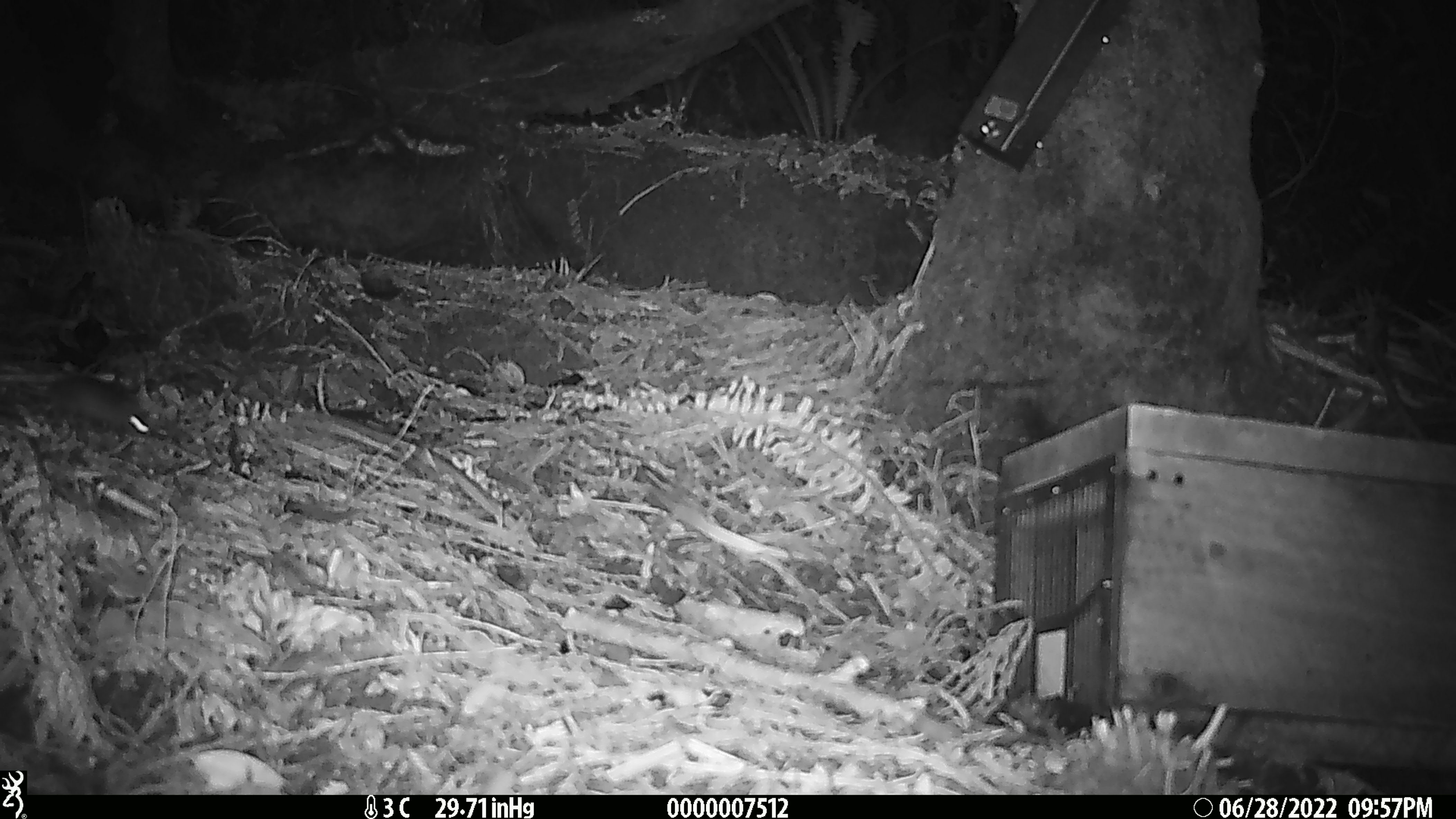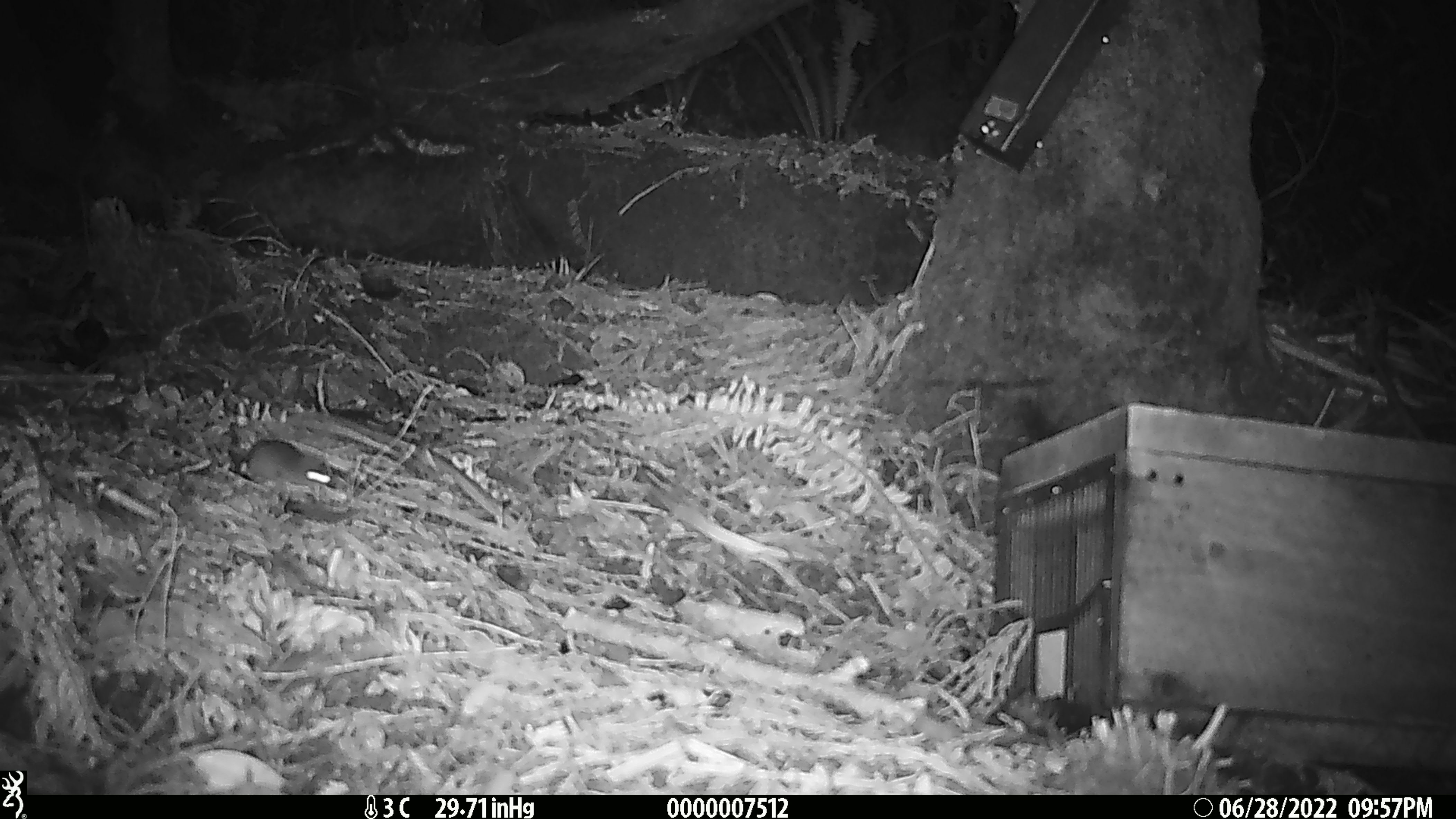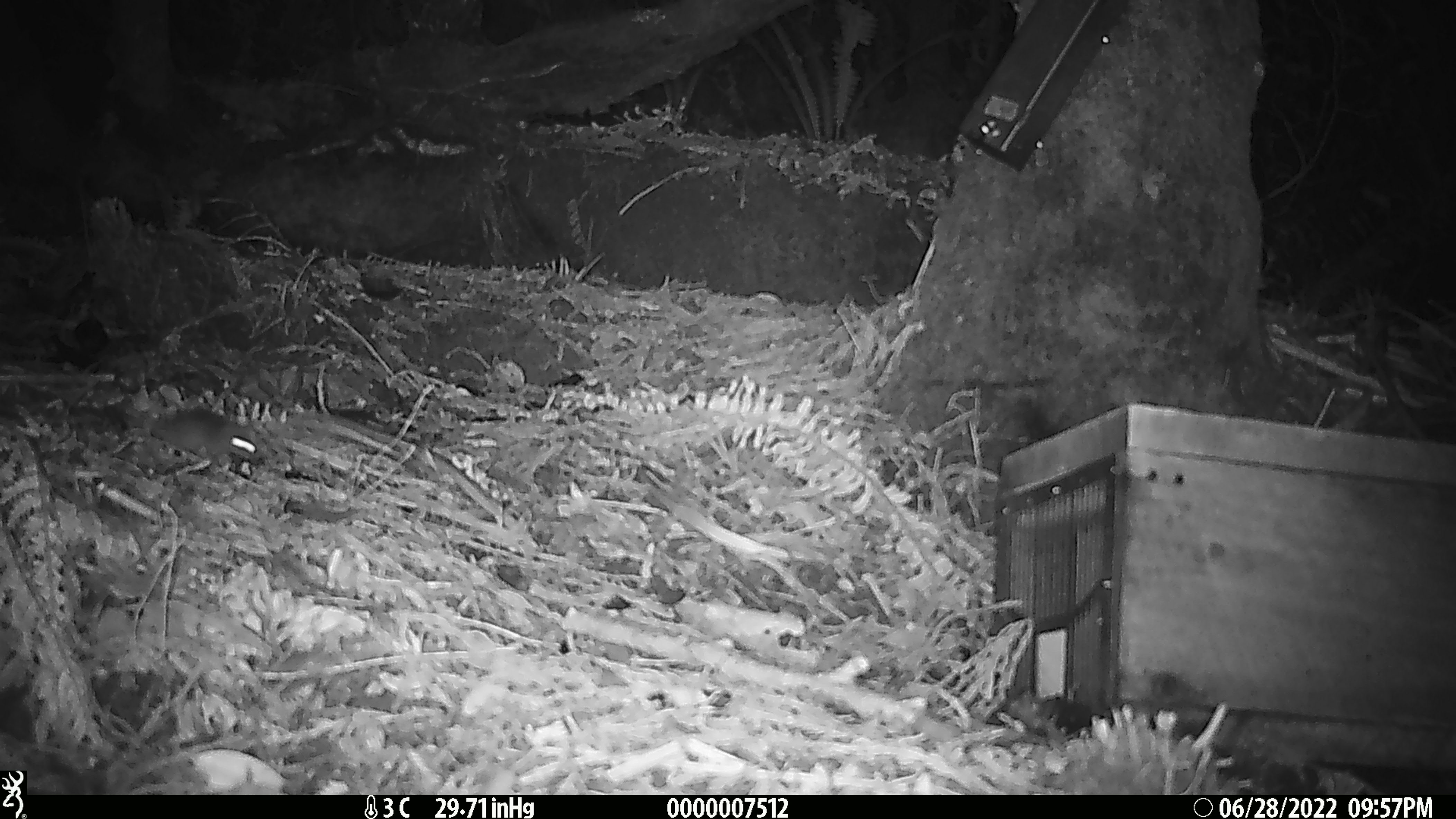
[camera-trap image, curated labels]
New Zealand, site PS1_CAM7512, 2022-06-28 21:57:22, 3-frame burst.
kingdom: Animalia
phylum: Chordata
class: Mammalia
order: Rodentia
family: Muridae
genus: Mus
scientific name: Mus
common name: mouse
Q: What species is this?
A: Mouse (Mus).